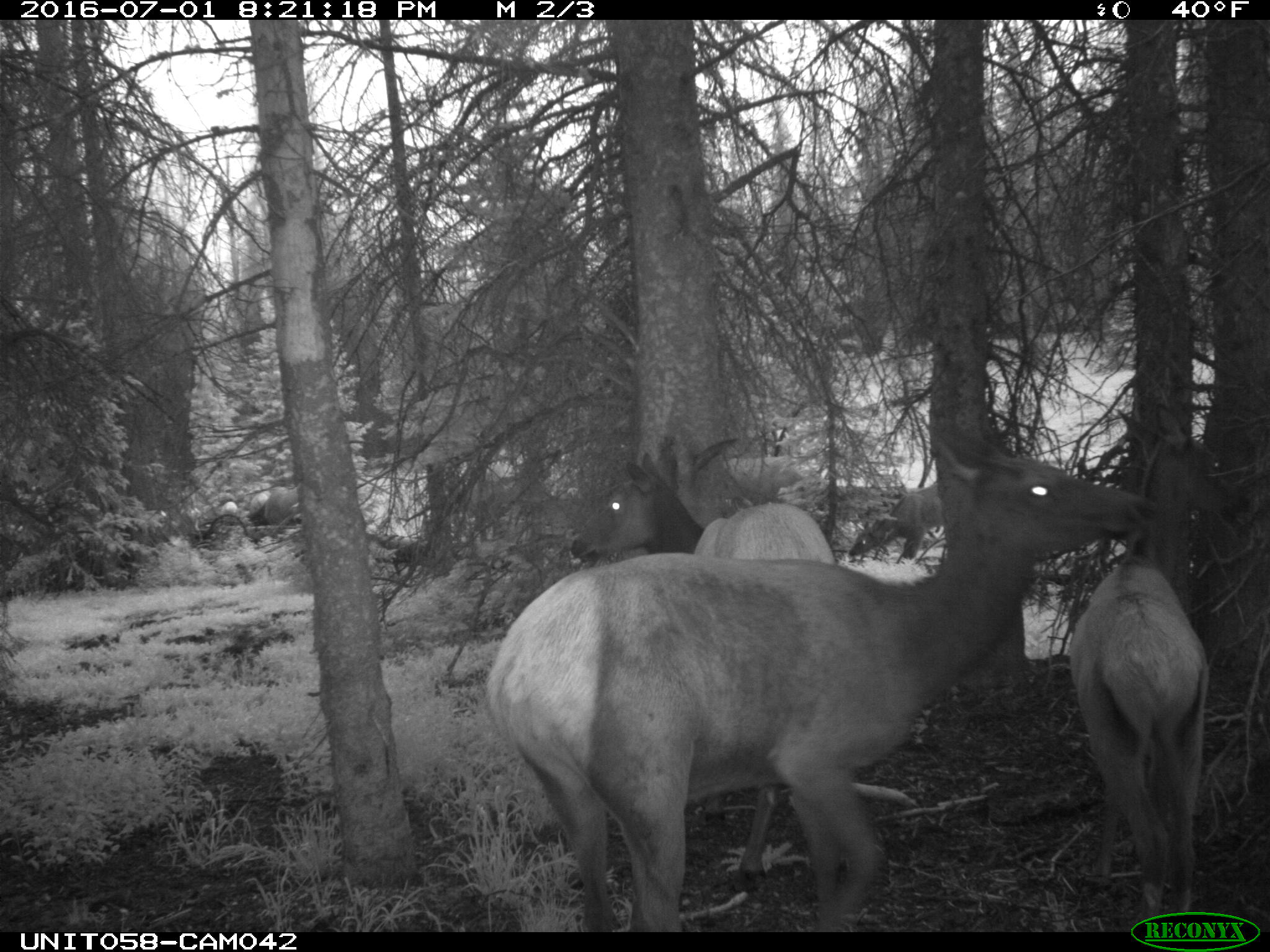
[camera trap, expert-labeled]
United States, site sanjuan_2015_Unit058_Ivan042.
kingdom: Animalia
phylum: Chordata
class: Mammalia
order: Artiodactyla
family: Cervidae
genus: Cervus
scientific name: Cervus elaphus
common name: red deer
Cervus elaphus (red deer).